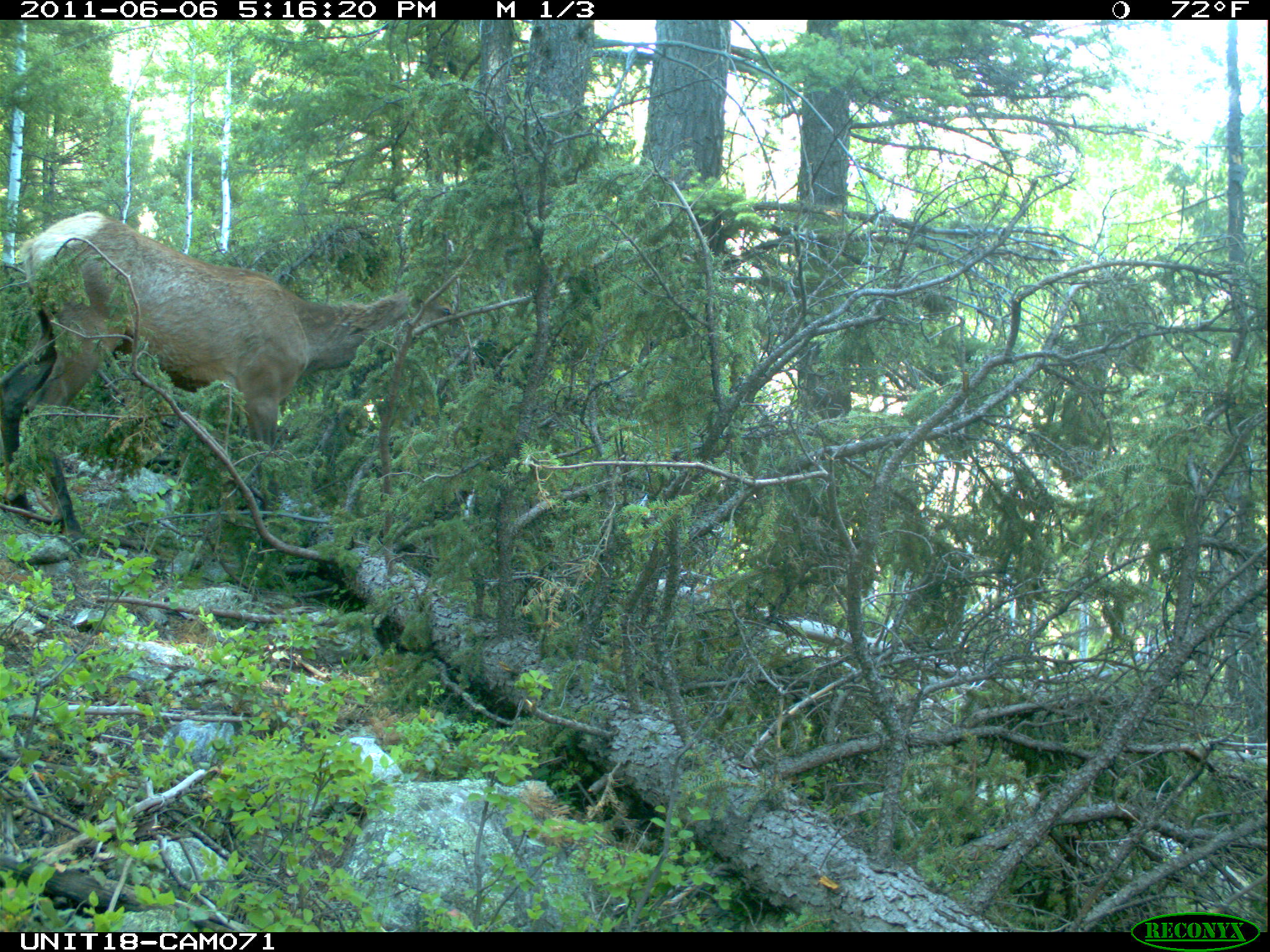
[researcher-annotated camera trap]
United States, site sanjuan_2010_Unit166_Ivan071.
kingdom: Animalia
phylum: Chordata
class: Mammalia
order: Artiodactyla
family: Cervidae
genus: Cervus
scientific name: Cervus elaphus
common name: red deer